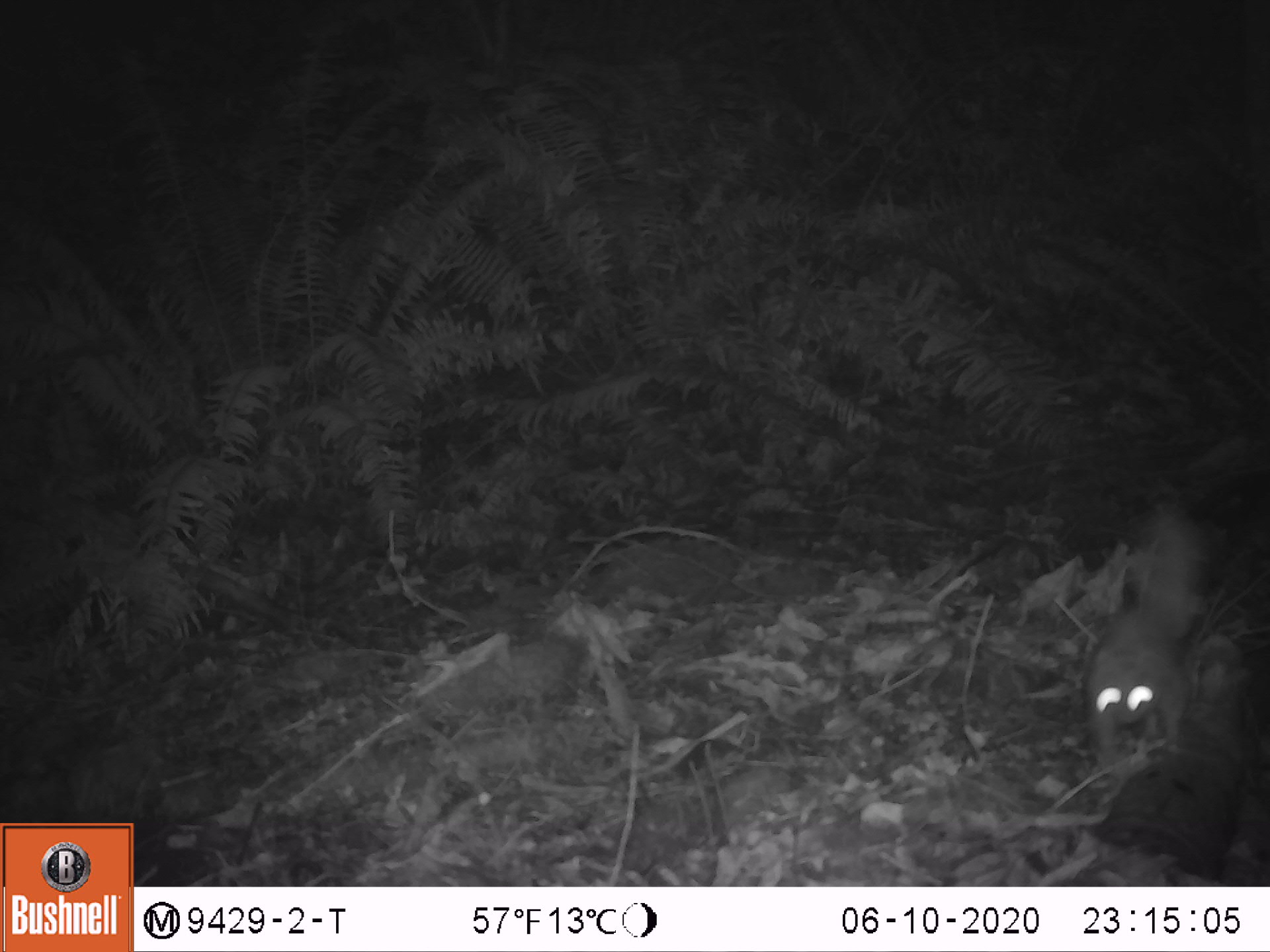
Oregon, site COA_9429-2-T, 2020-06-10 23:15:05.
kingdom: Animalia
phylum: Chordata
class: Mammalia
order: Rodentia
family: Sciuridae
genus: Glaucomys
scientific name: Glaucomys oregonensis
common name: humboldt's flying squirrel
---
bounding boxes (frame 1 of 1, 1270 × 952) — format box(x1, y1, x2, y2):
humboldt's flying squirrel: box(1076, 489, 1209, 792)